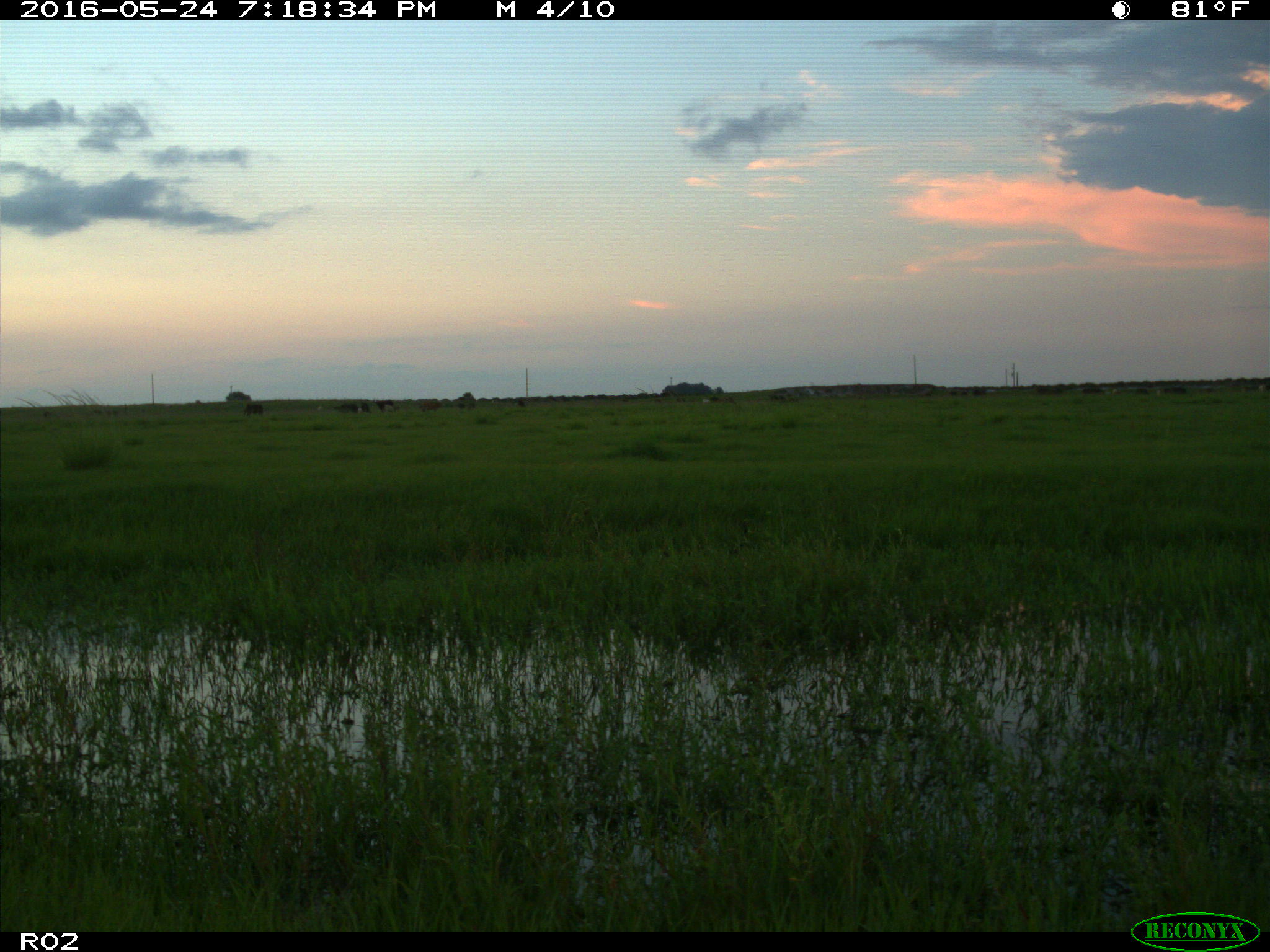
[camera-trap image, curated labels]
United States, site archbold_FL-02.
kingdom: Animalia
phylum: Chordata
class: Mammalia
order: Artiodactyla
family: Bovidae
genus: Bos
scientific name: Bos taurus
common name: domestic cow